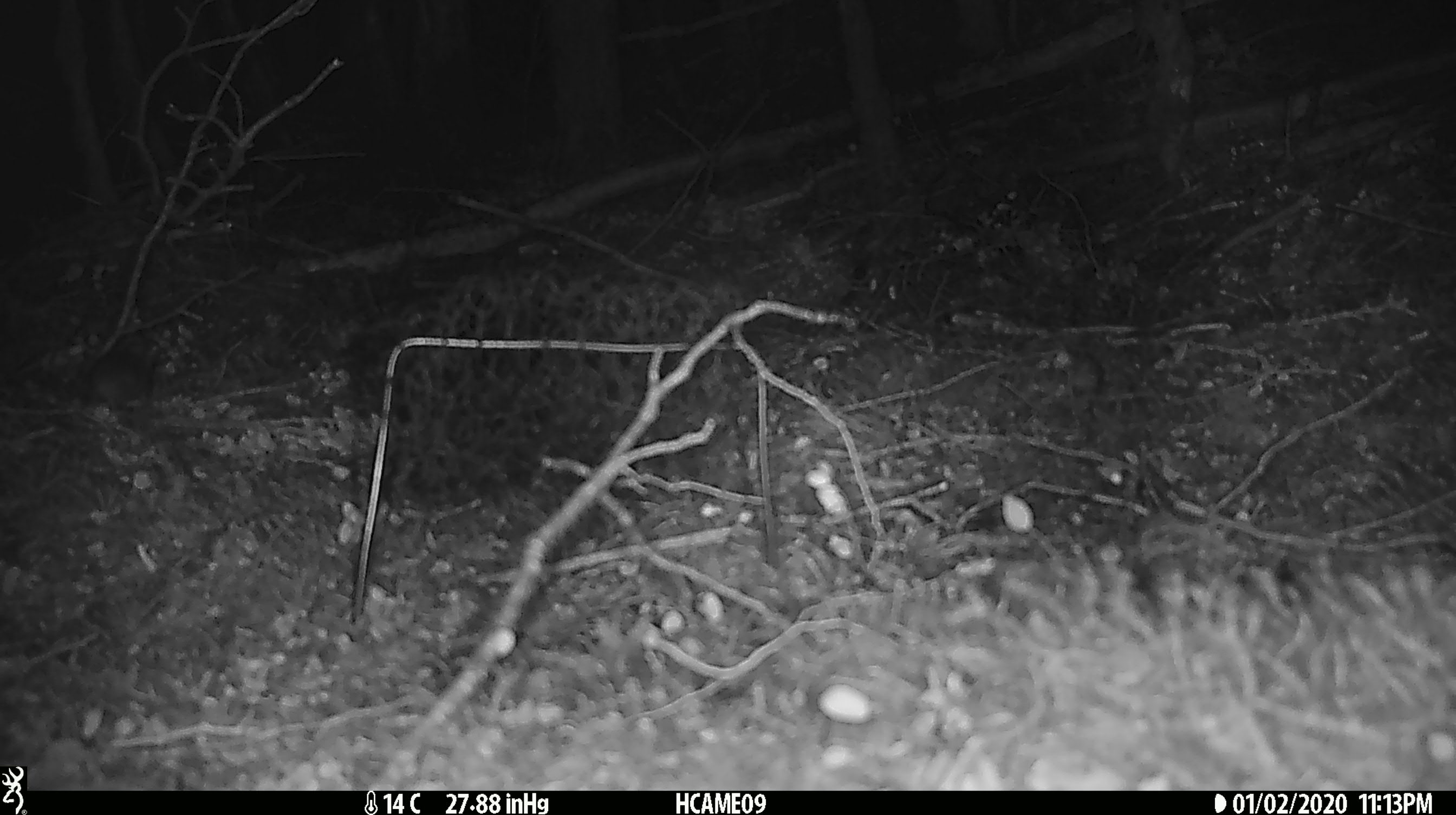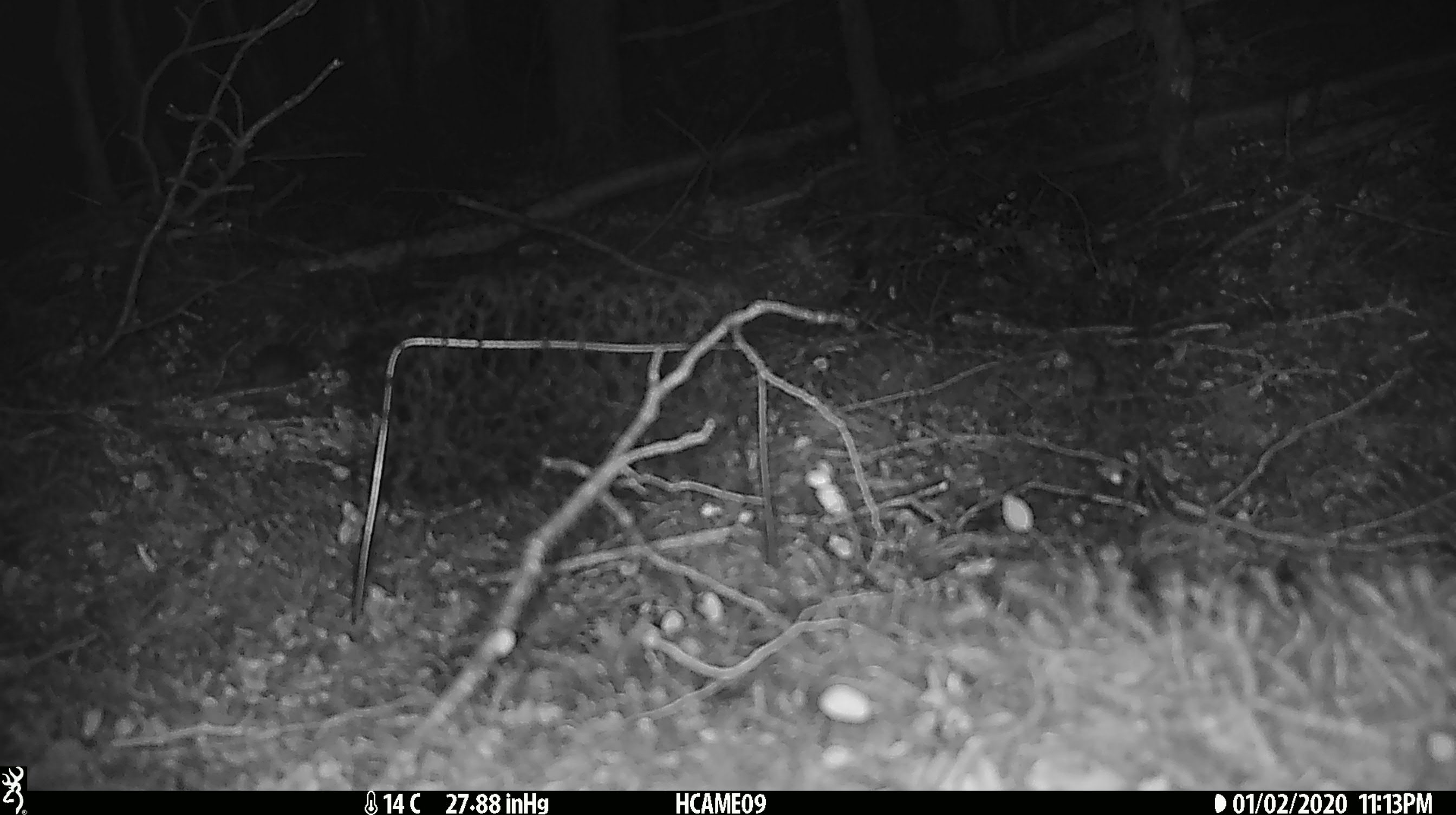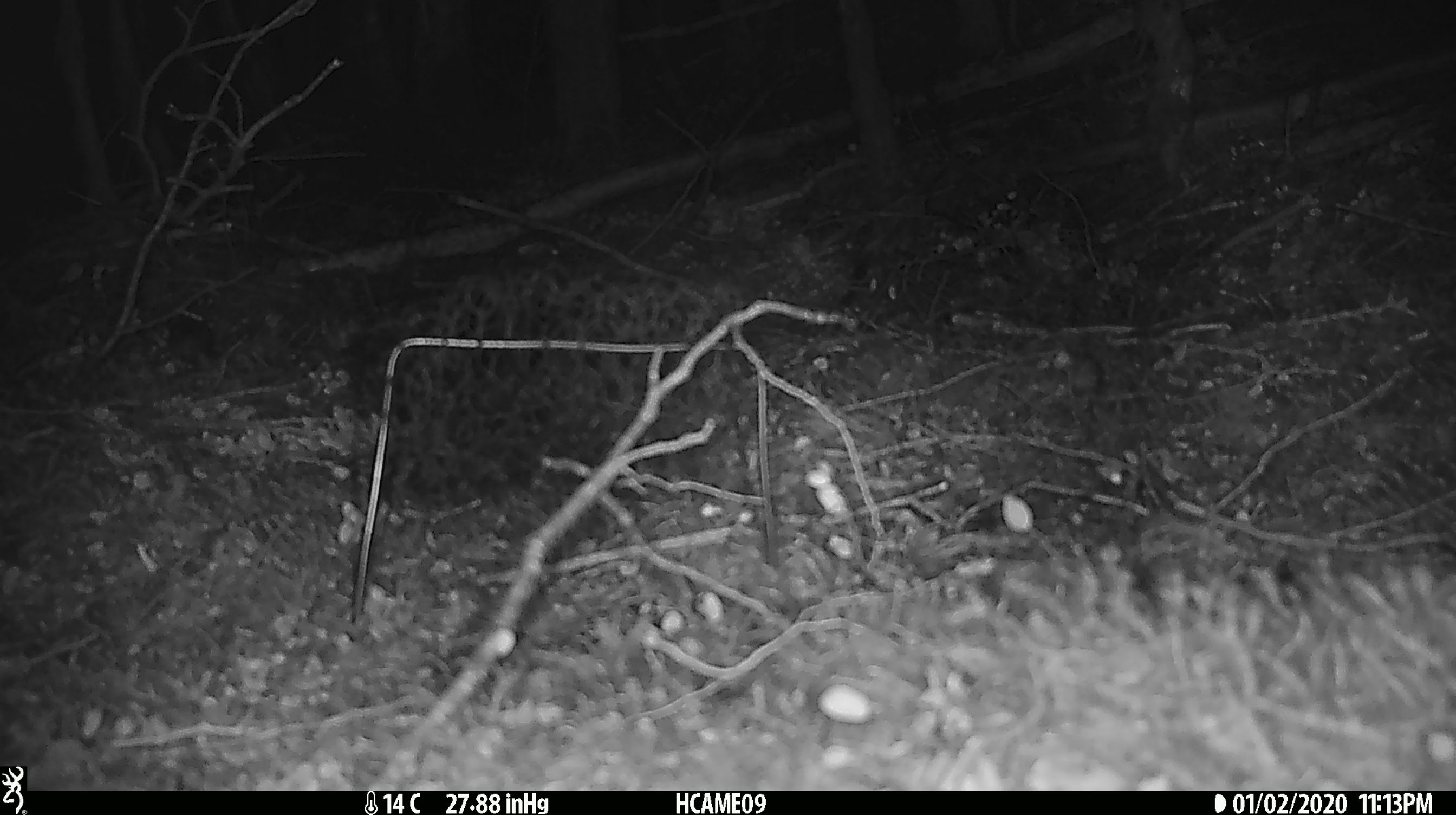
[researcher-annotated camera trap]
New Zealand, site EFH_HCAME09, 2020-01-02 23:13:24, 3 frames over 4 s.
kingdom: Animalia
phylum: Chordata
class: Mammalia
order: Rodentia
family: Muridae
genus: Mus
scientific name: Mus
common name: mouse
Mouse (Mus).